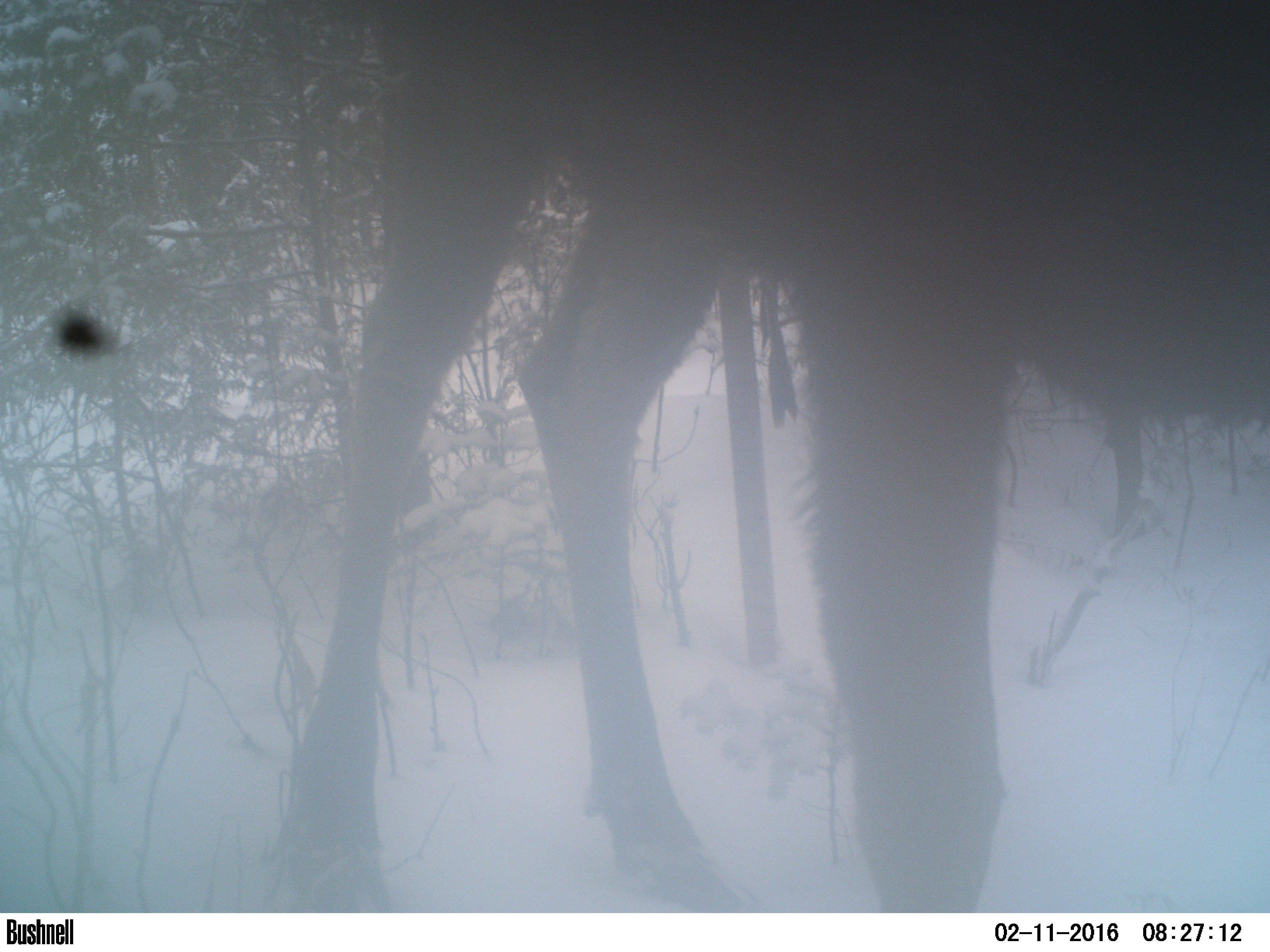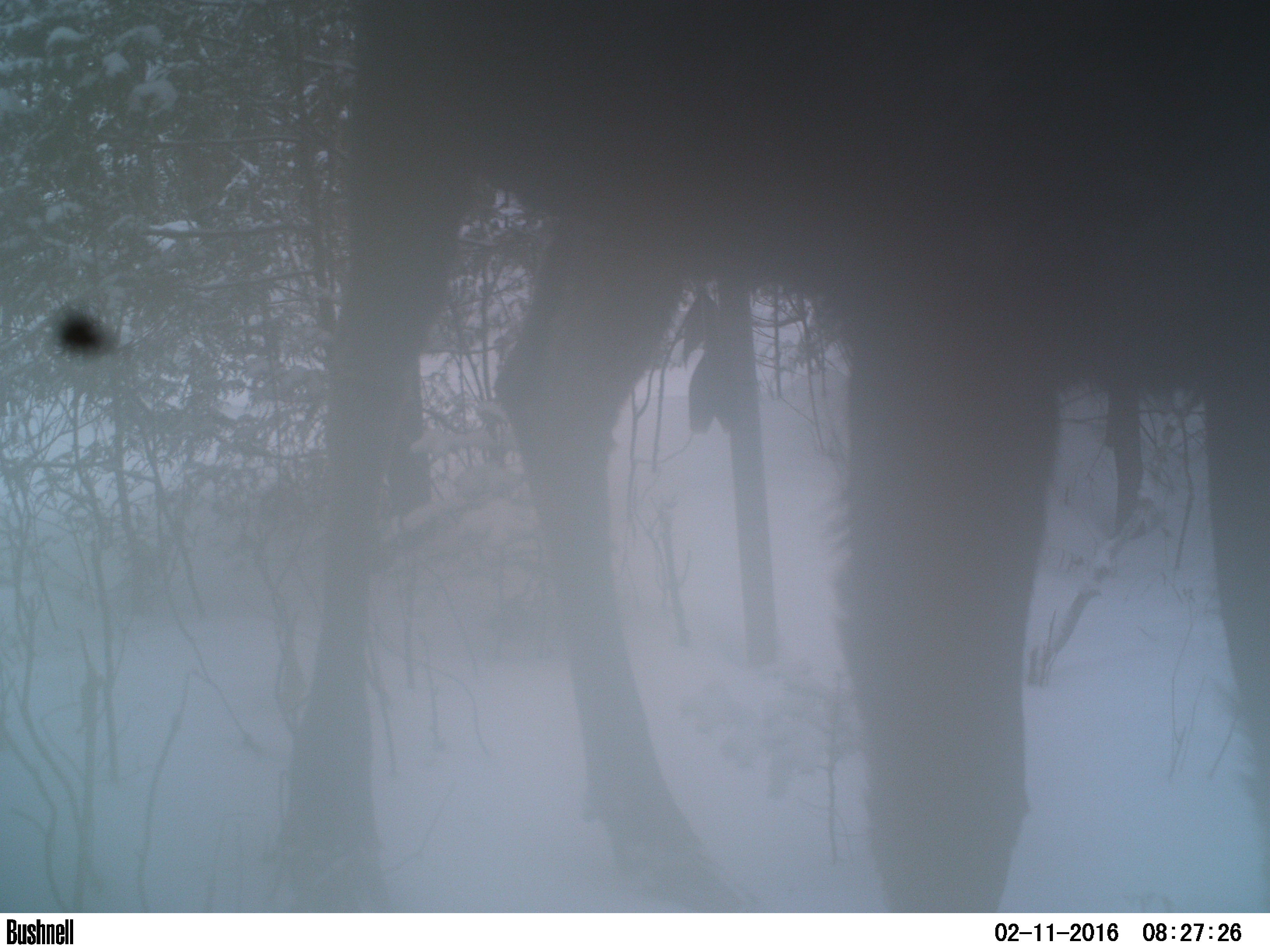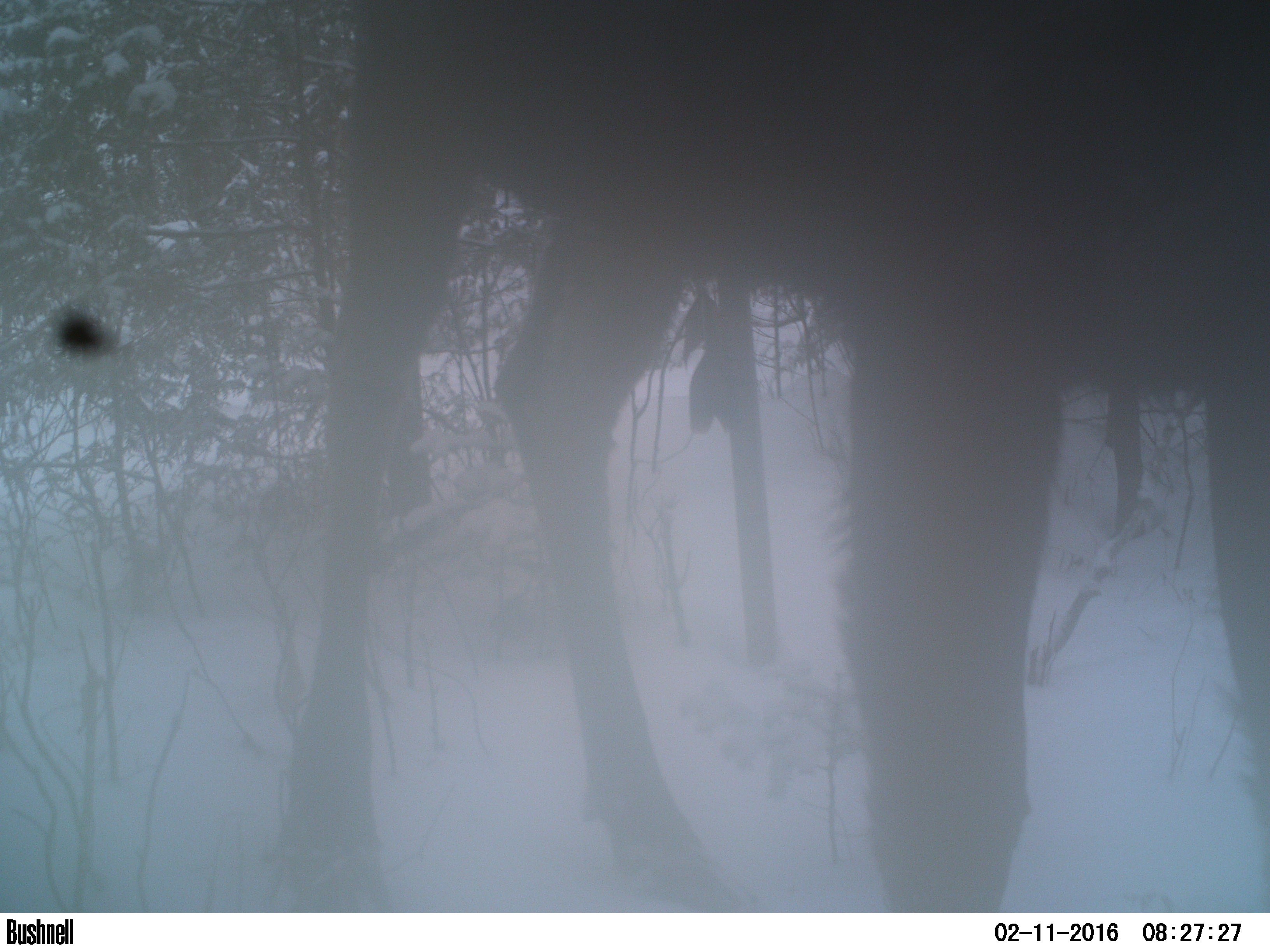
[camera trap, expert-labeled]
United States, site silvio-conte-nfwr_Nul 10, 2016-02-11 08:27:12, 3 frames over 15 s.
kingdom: Animalia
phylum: Chordata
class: Mammalia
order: Artiodactyla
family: Cervidae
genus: Alces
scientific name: Alces alces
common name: moose